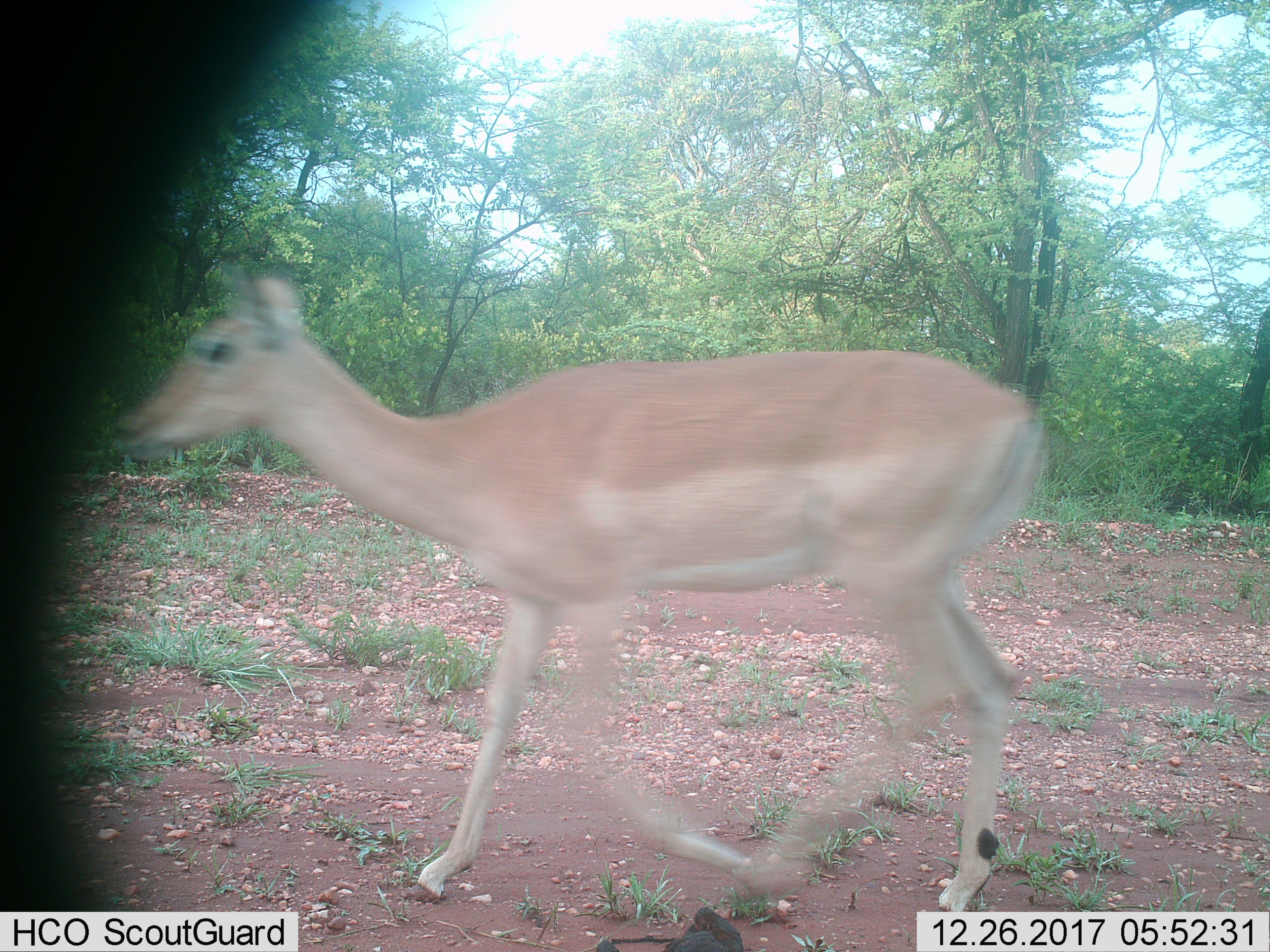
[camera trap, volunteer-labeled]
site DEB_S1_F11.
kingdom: Animalia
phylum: Chordata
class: Mammalia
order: Artiodactyla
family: Bovidae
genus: Aepyceros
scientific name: Aepyceros melampus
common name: impala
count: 1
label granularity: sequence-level